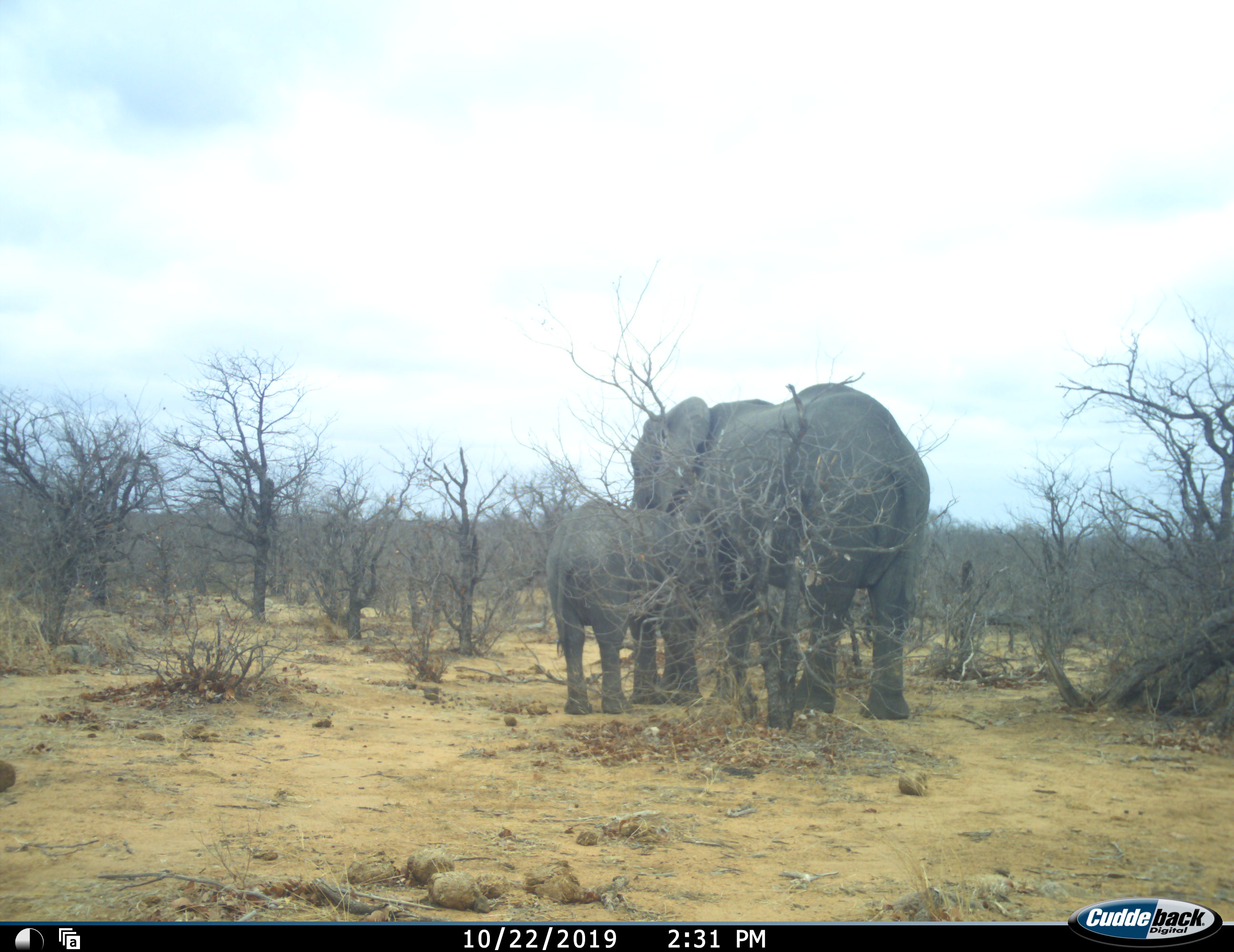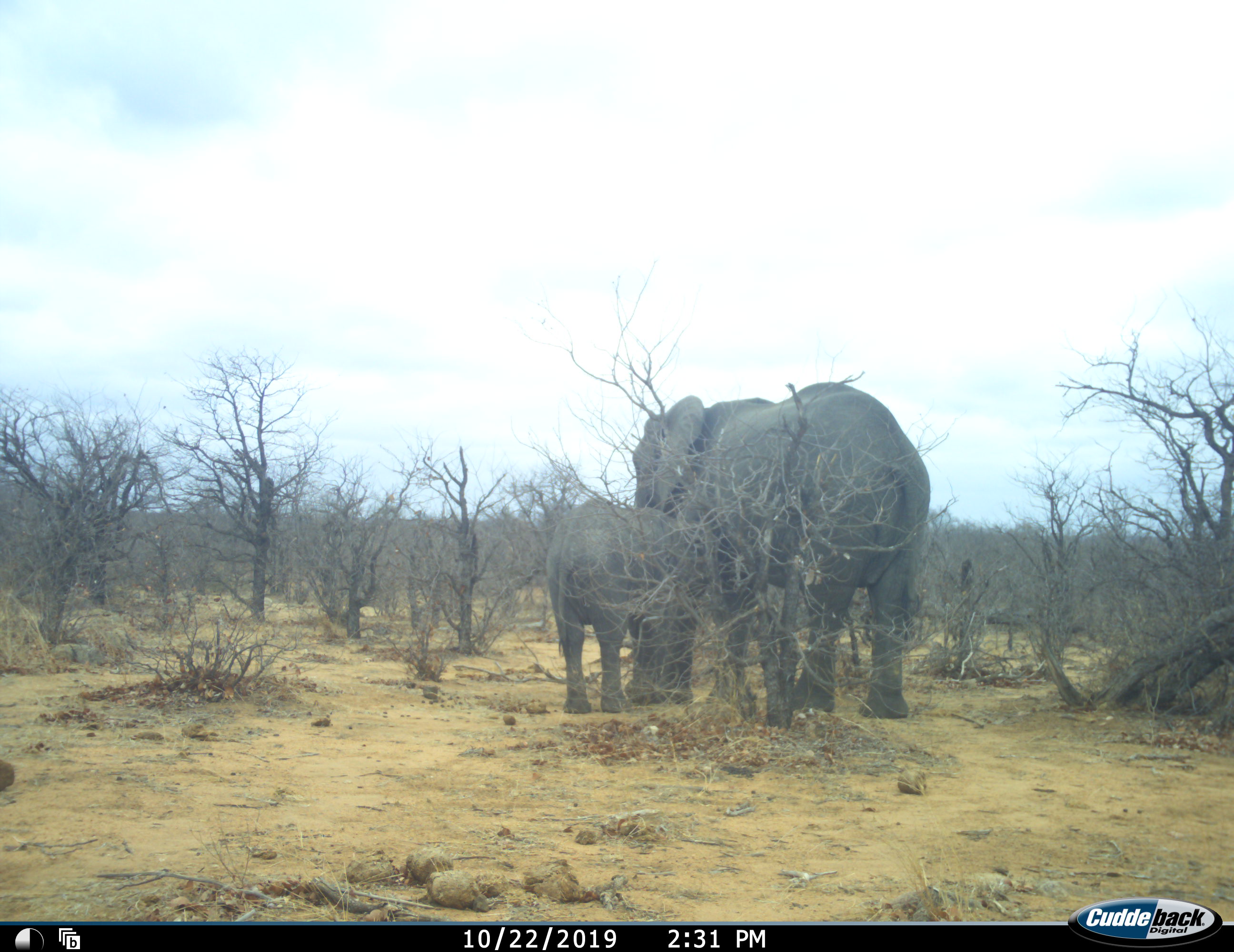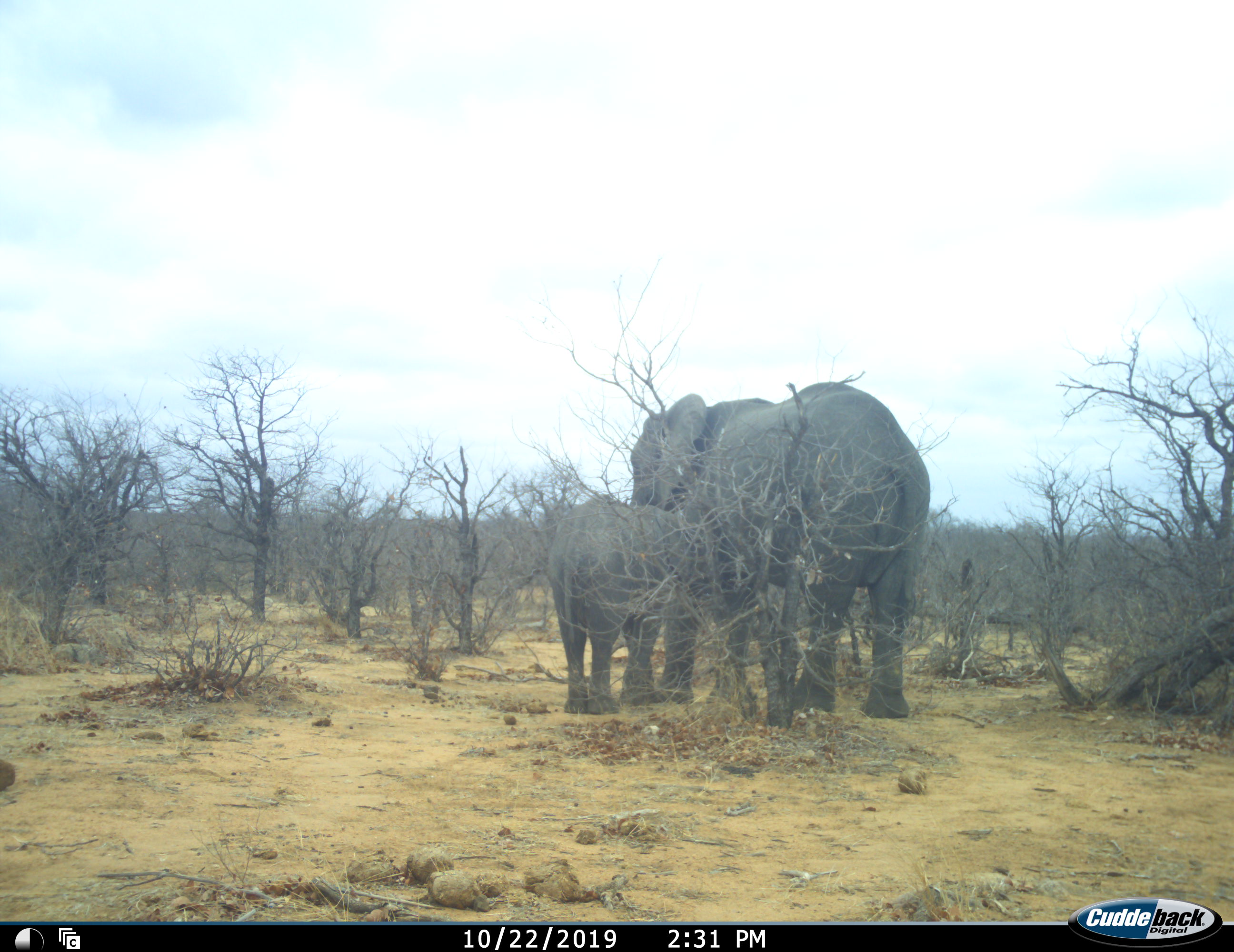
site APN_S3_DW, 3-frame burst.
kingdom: Animalia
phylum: Chordata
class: Mammalia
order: Proboscidea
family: Elephantidae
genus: Loxodonta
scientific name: Loxodonta africana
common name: african bush elephant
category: elephant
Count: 2.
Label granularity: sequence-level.